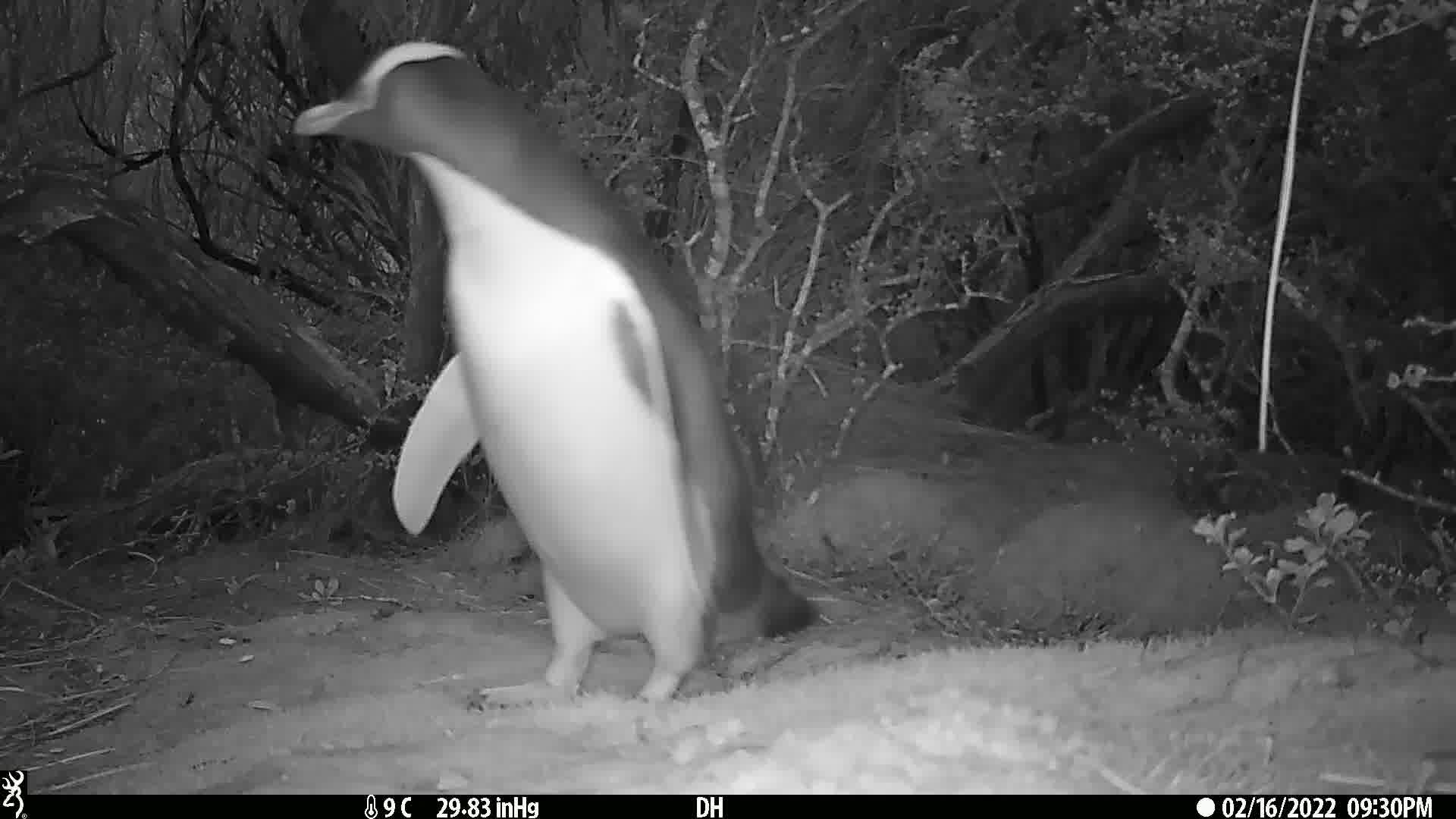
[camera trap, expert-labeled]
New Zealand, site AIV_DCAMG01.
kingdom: Animalia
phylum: Chordata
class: Aves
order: Sphenisciformes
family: Spheniscidae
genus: Megadyptes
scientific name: Megadyptes antipodes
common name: yellow-eyed penguin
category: yellow eyed penguin